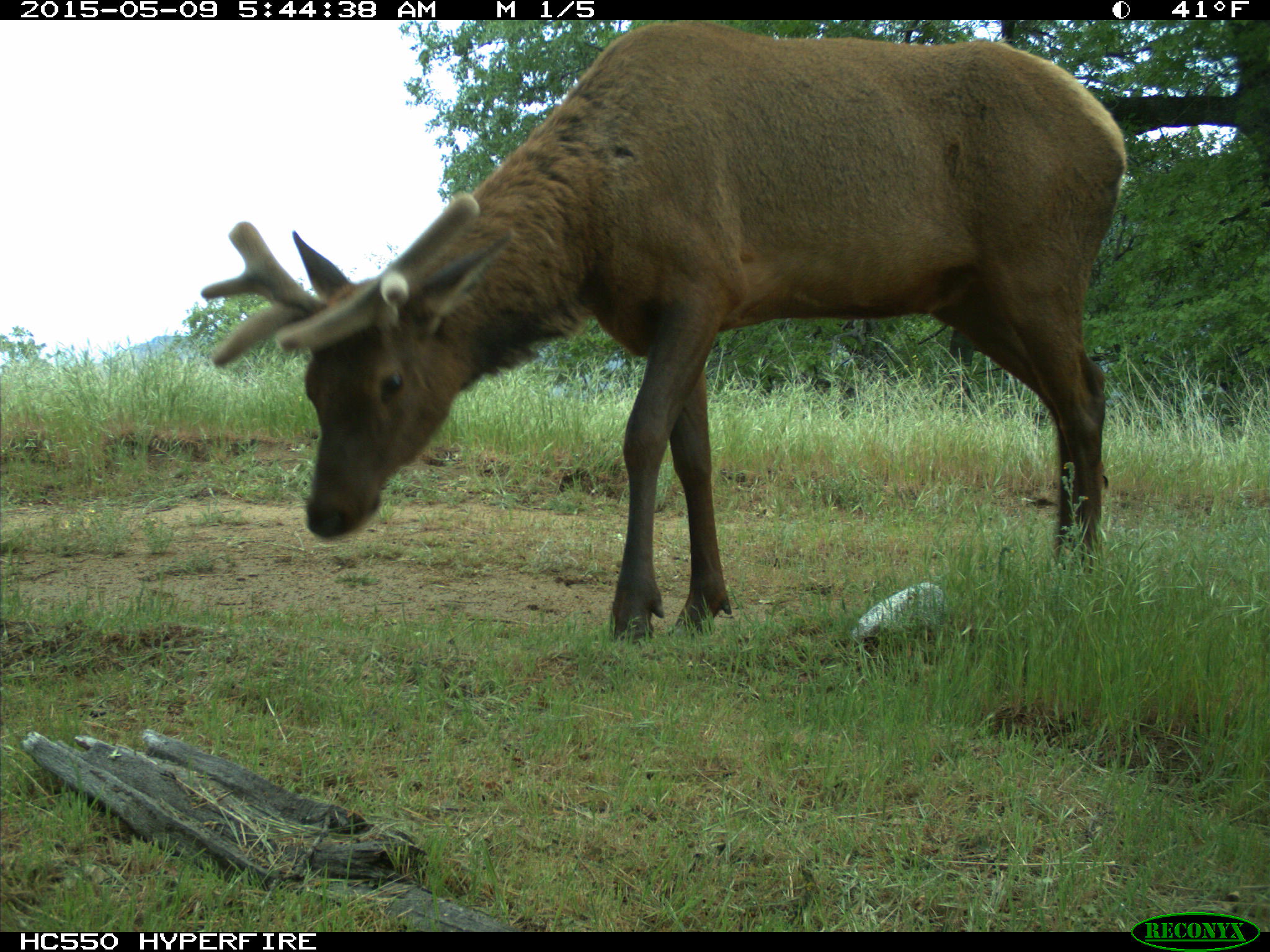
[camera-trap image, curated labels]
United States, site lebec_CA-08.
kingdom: Animalia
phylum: Chordata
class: Mammalia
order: Artiodactyla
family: Cervidae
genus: Cervus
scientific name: Cervus canadensis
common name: elk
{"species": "Cervus canadensis (elk)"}